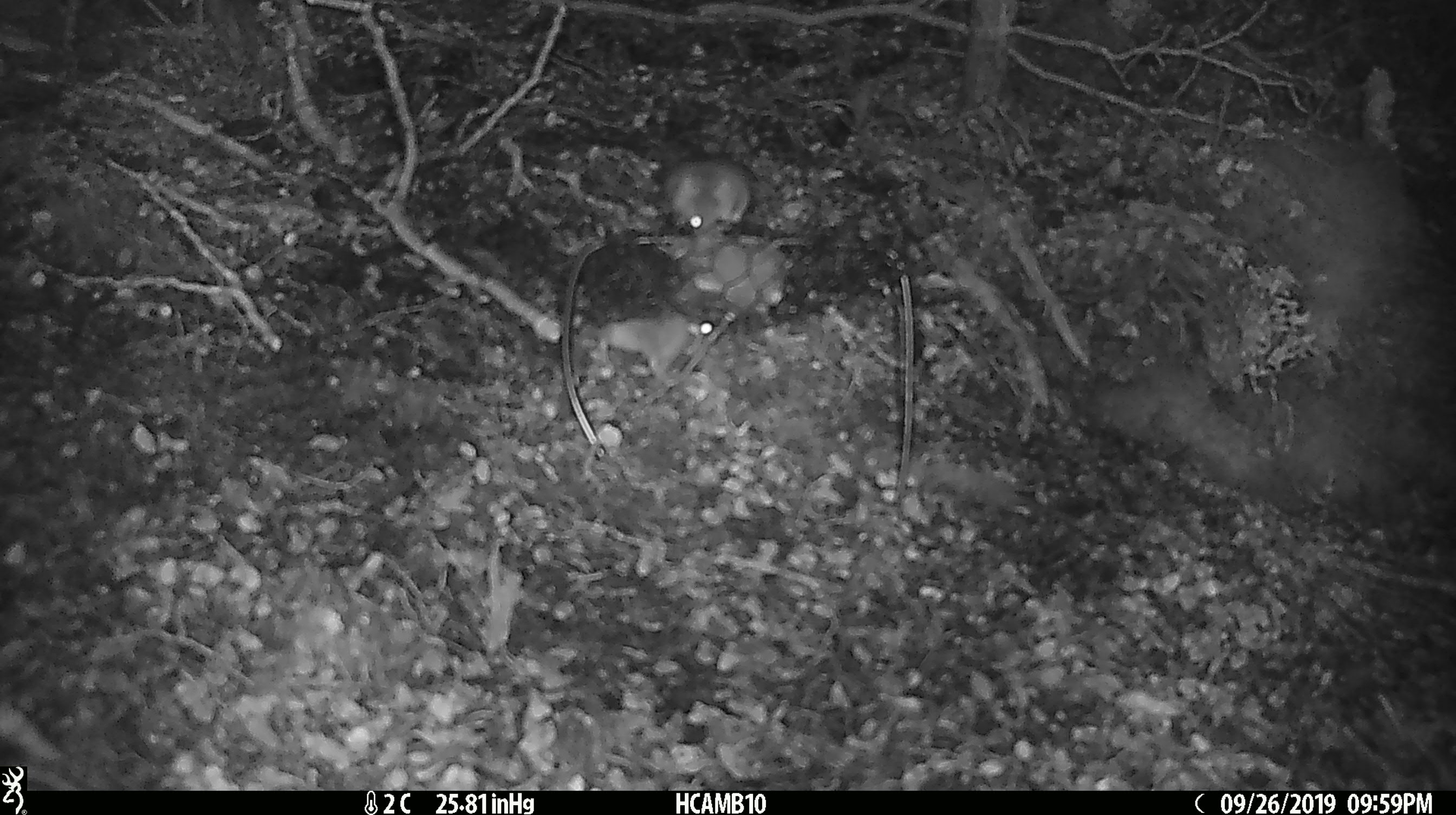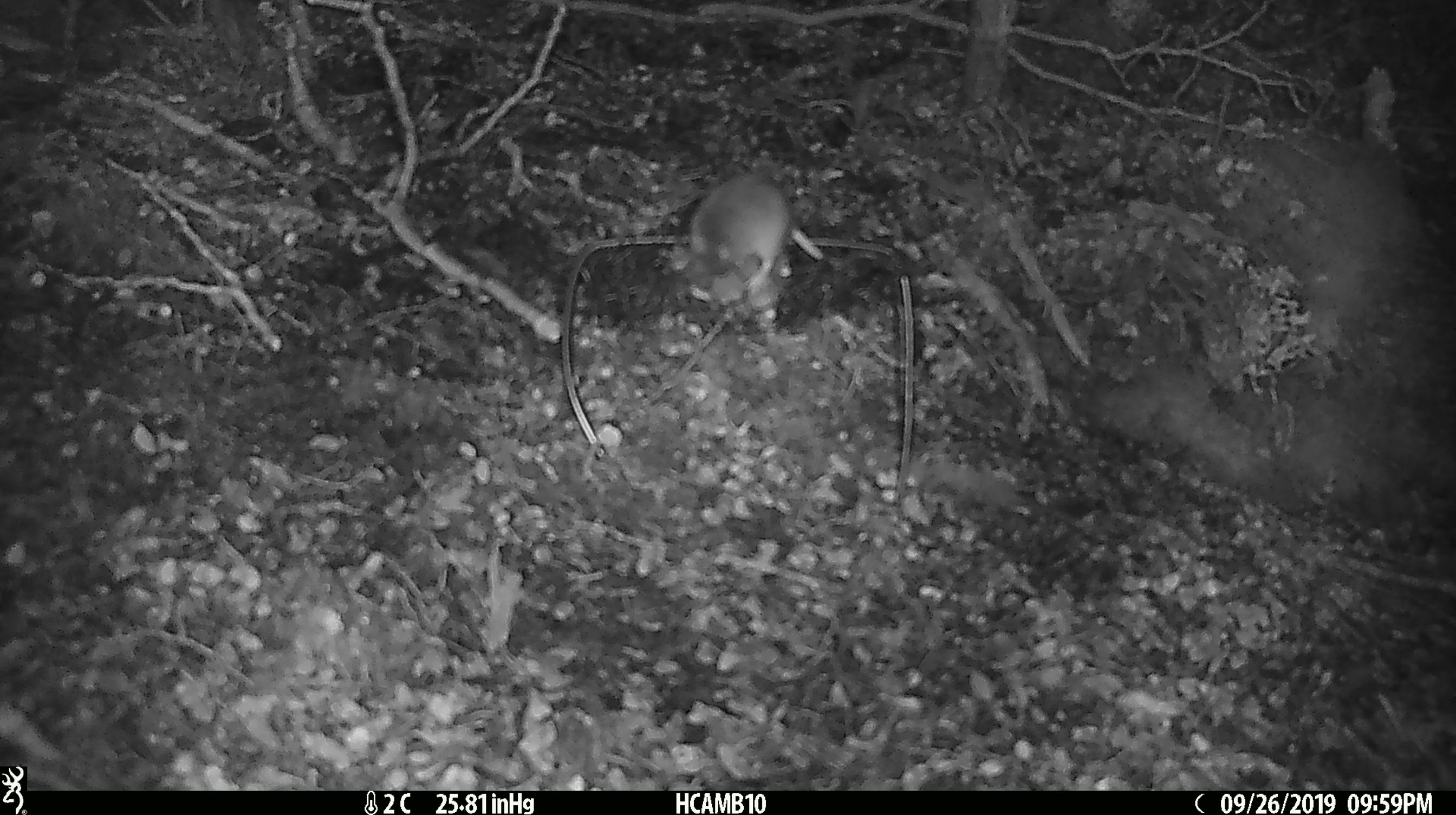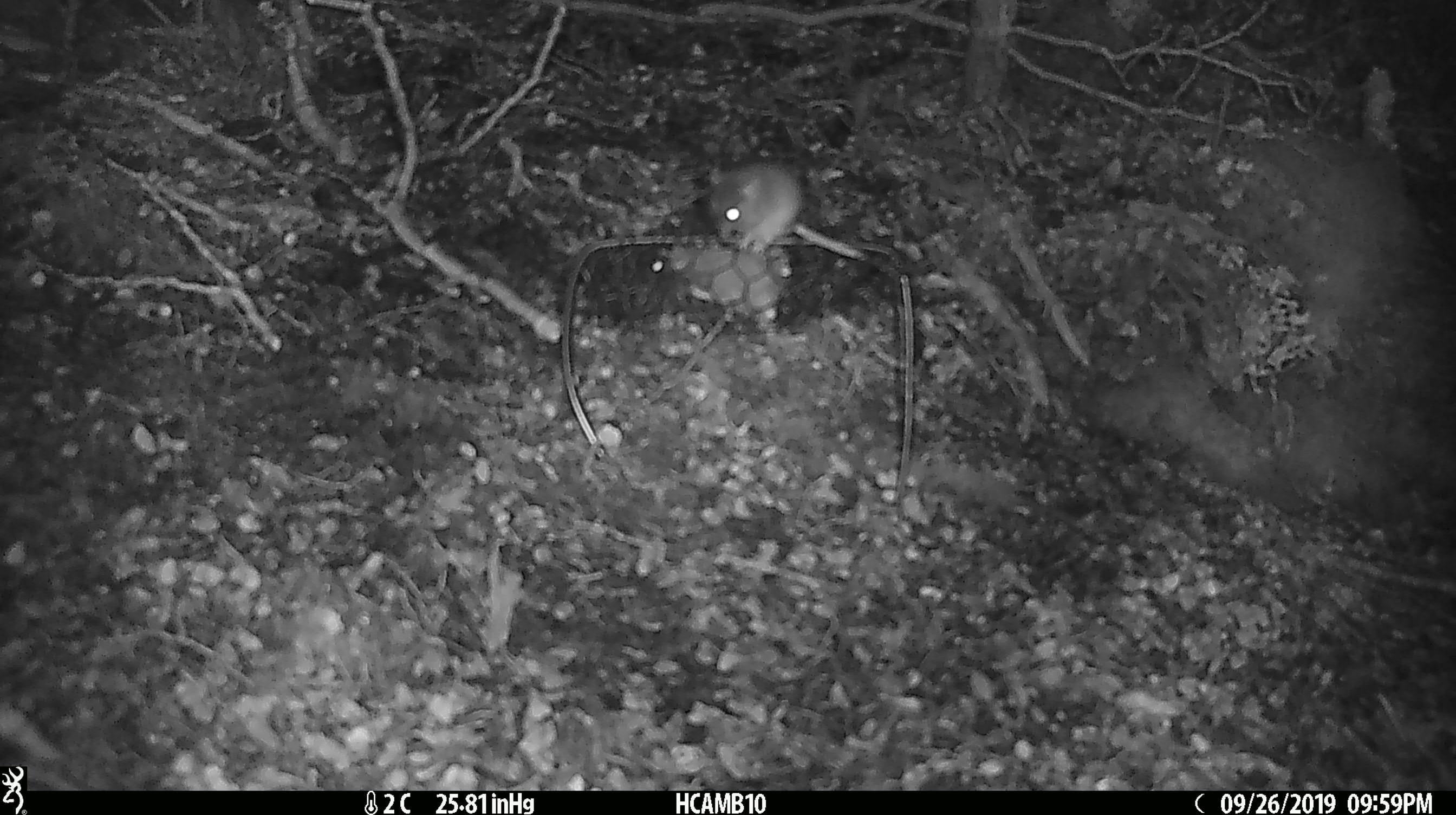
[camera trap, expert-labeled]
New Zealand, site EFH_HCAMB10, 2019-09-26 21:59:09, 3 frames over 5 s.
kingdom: Animalia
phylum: Chordata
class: Mammalia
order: Rodentia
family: Muridae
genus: Mus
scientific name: Mus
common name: mouse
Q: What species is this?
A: Mouse (Mus).